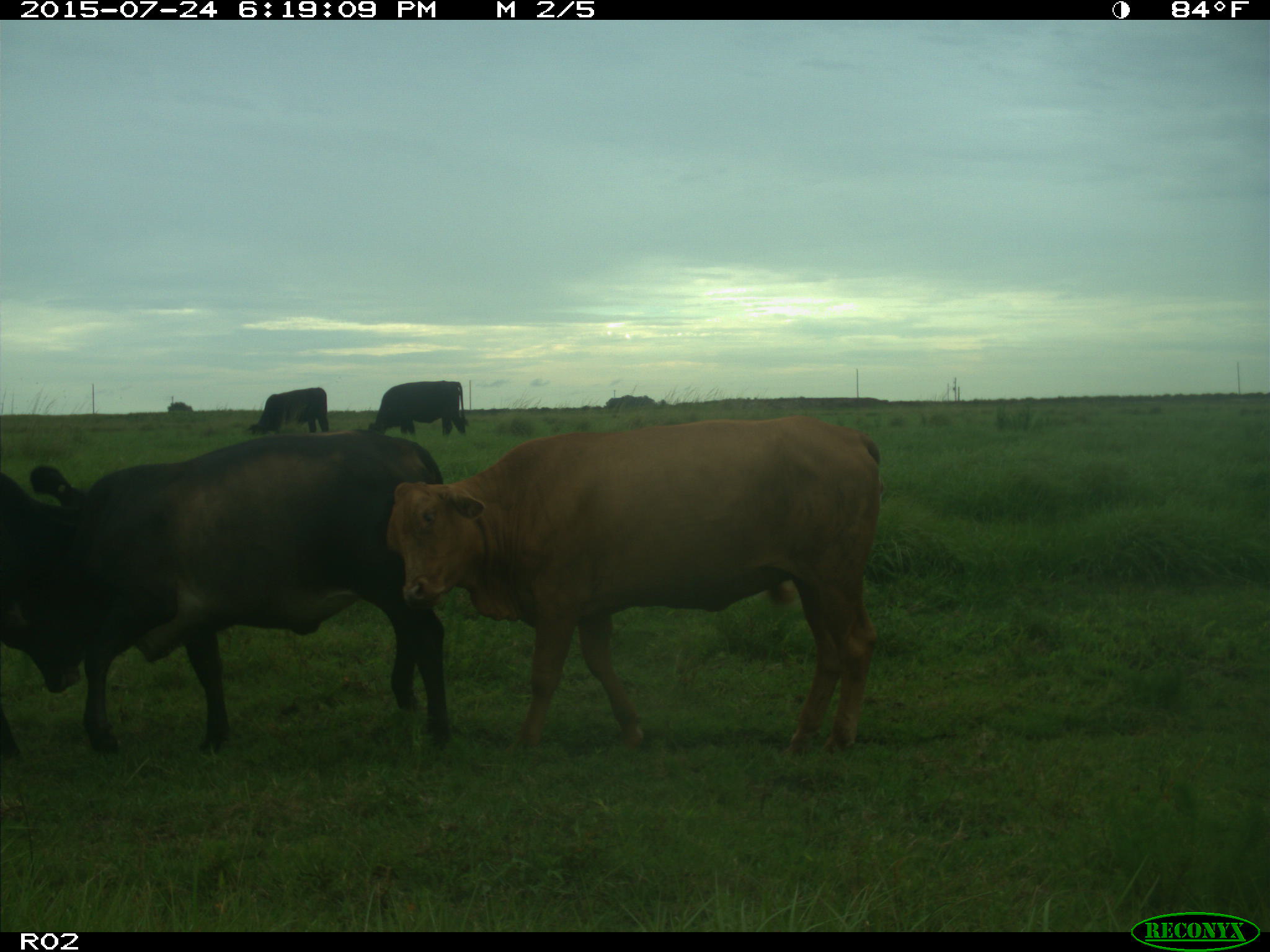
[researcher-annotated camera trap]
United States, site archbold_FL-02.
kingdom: Animalia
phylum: Chordata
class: Mammalia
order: Artiodactyla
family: Bovidae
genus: Bos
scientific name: Bos taurus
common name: domestic cow